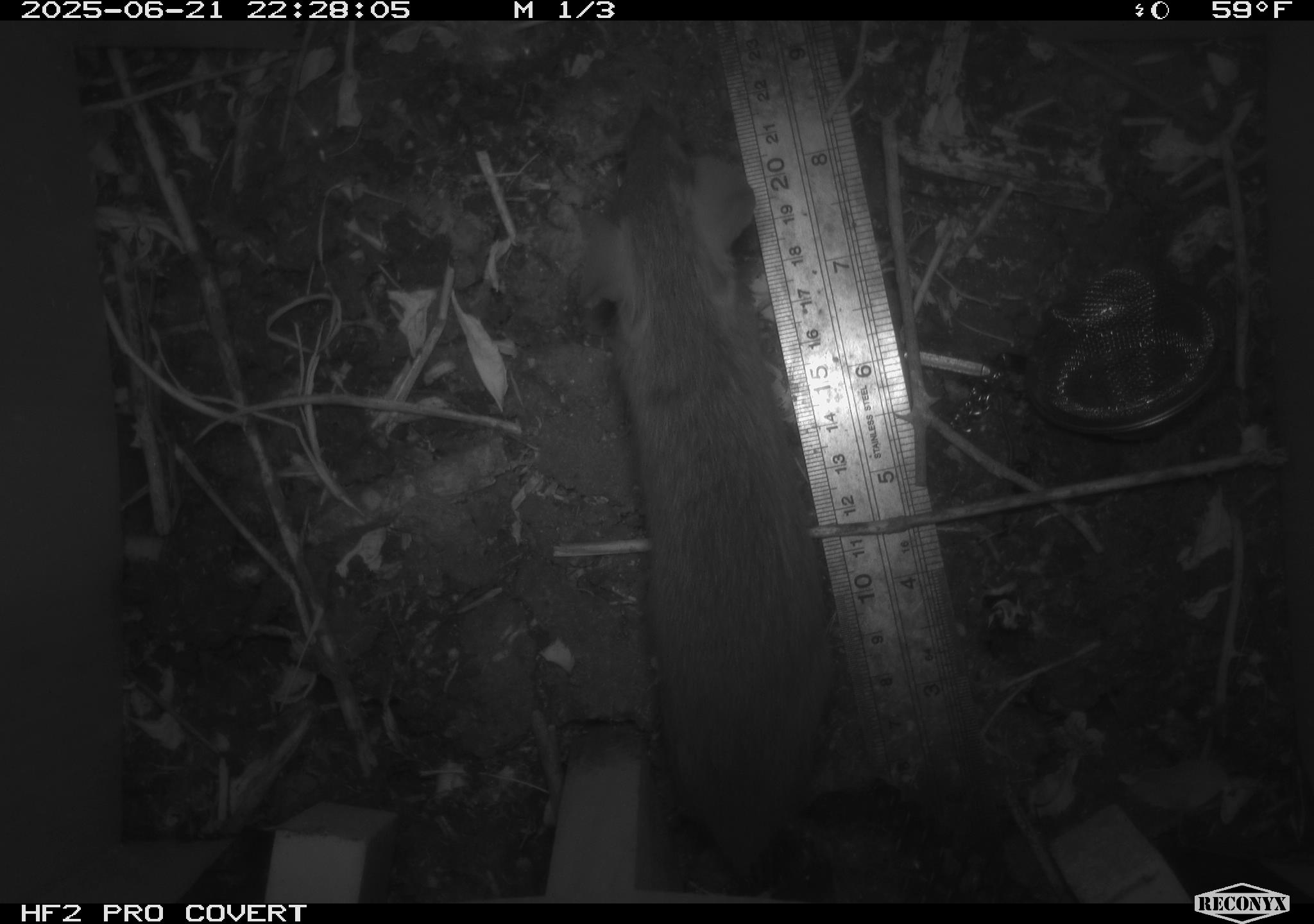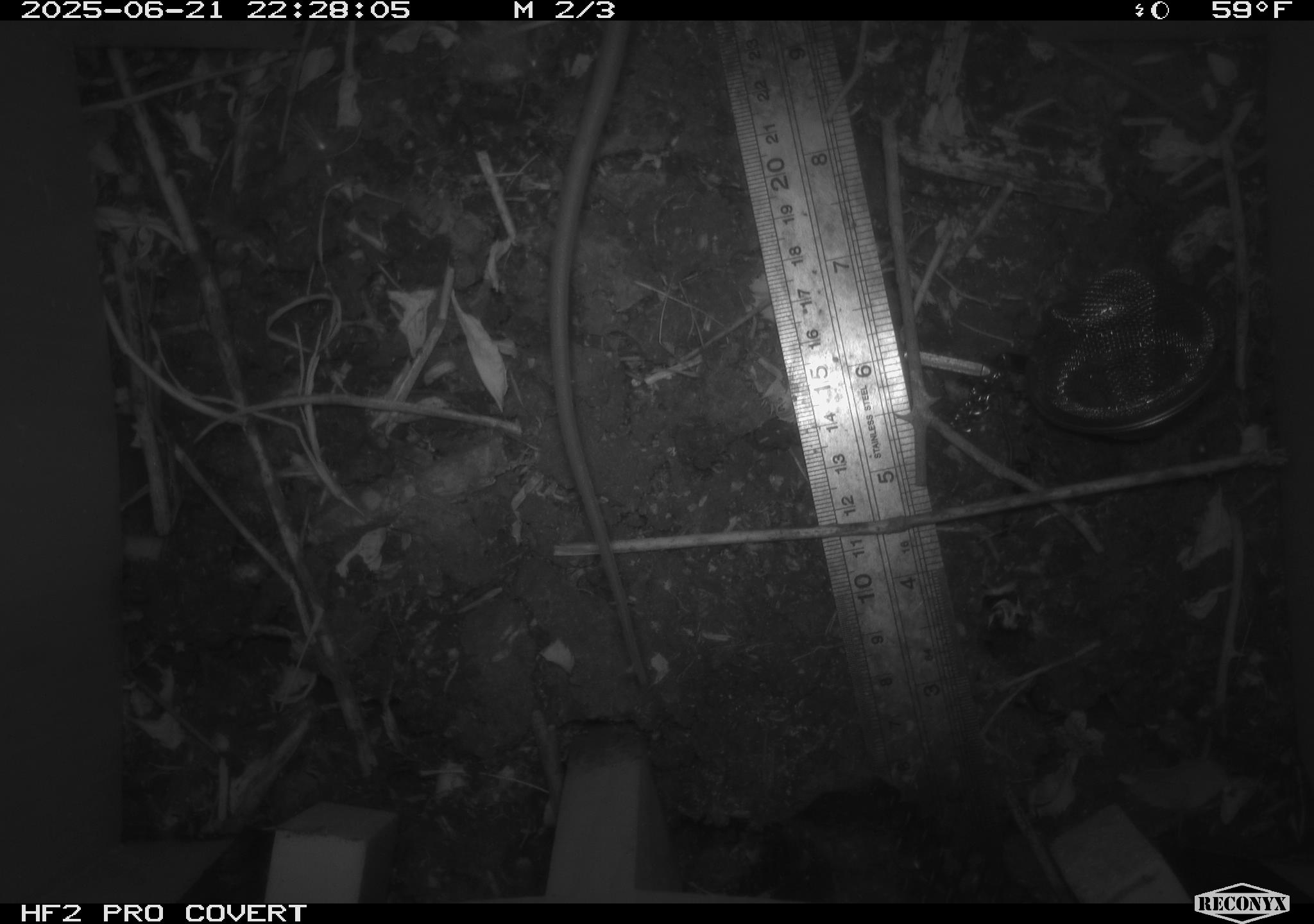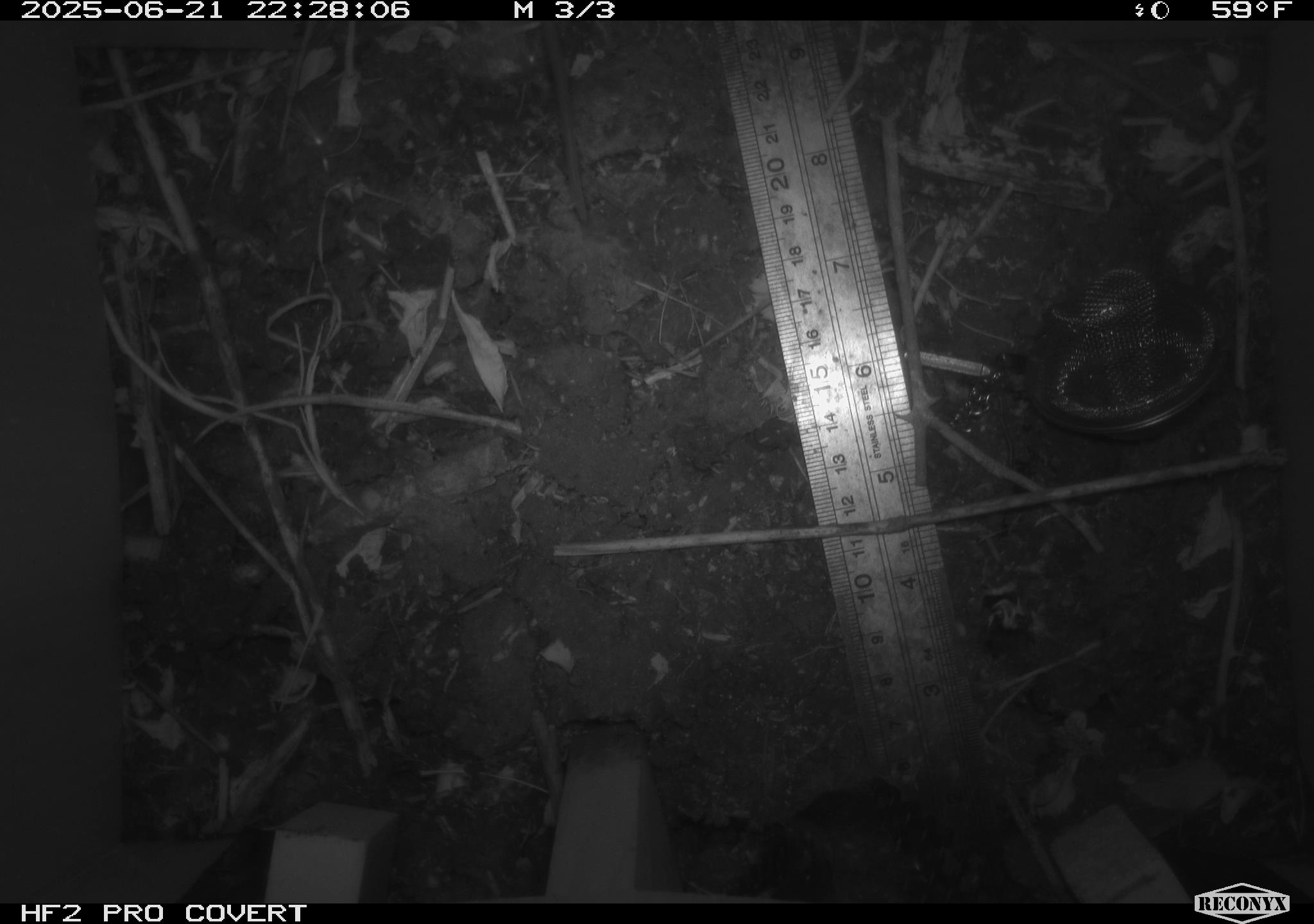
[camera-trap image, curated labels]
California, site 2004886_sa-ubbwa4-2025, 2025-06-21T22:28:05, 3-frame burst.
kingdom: Animalia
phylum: Chordata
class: Mammalia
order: Rodentia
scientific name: Rodentia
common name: rodent